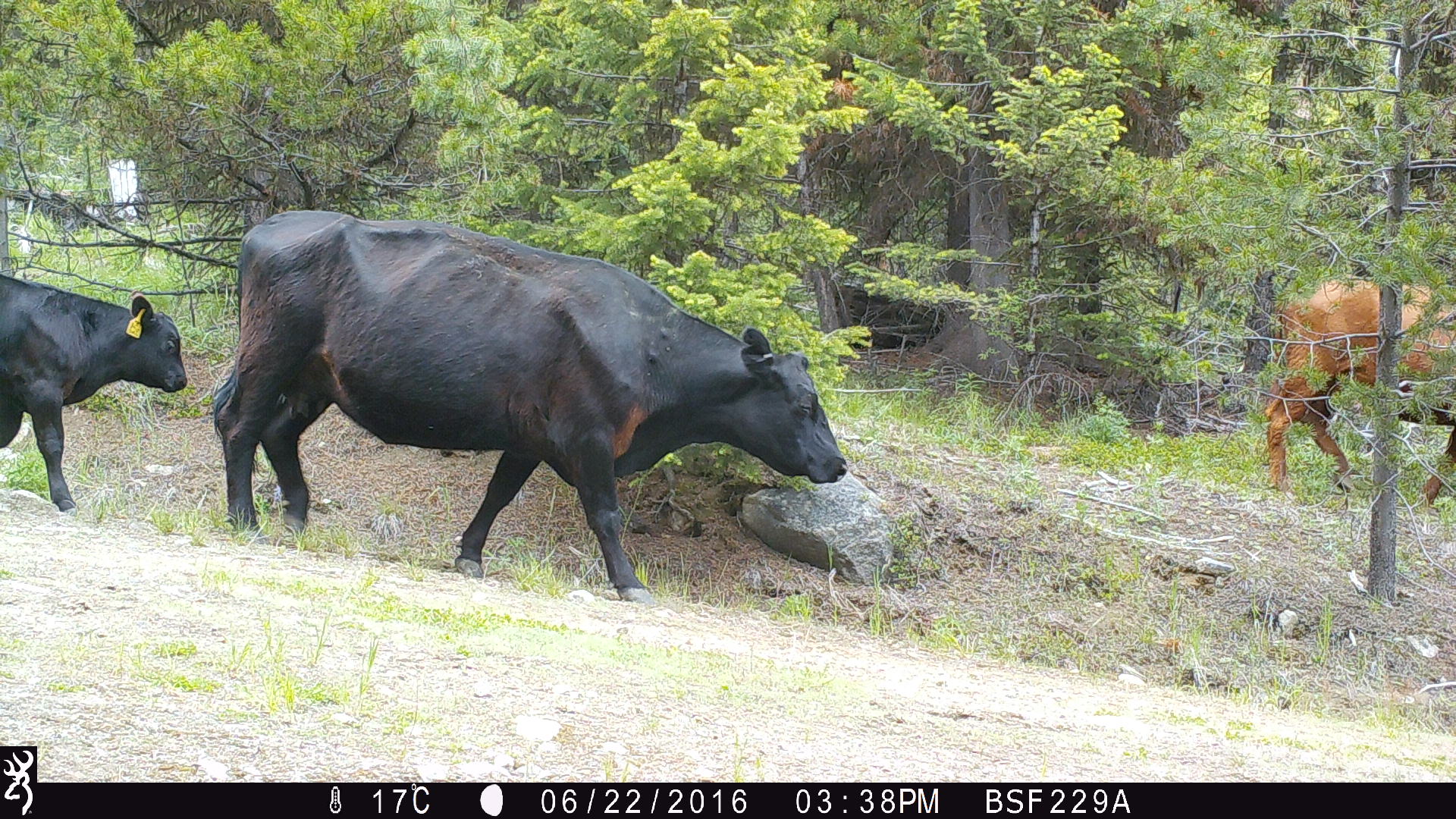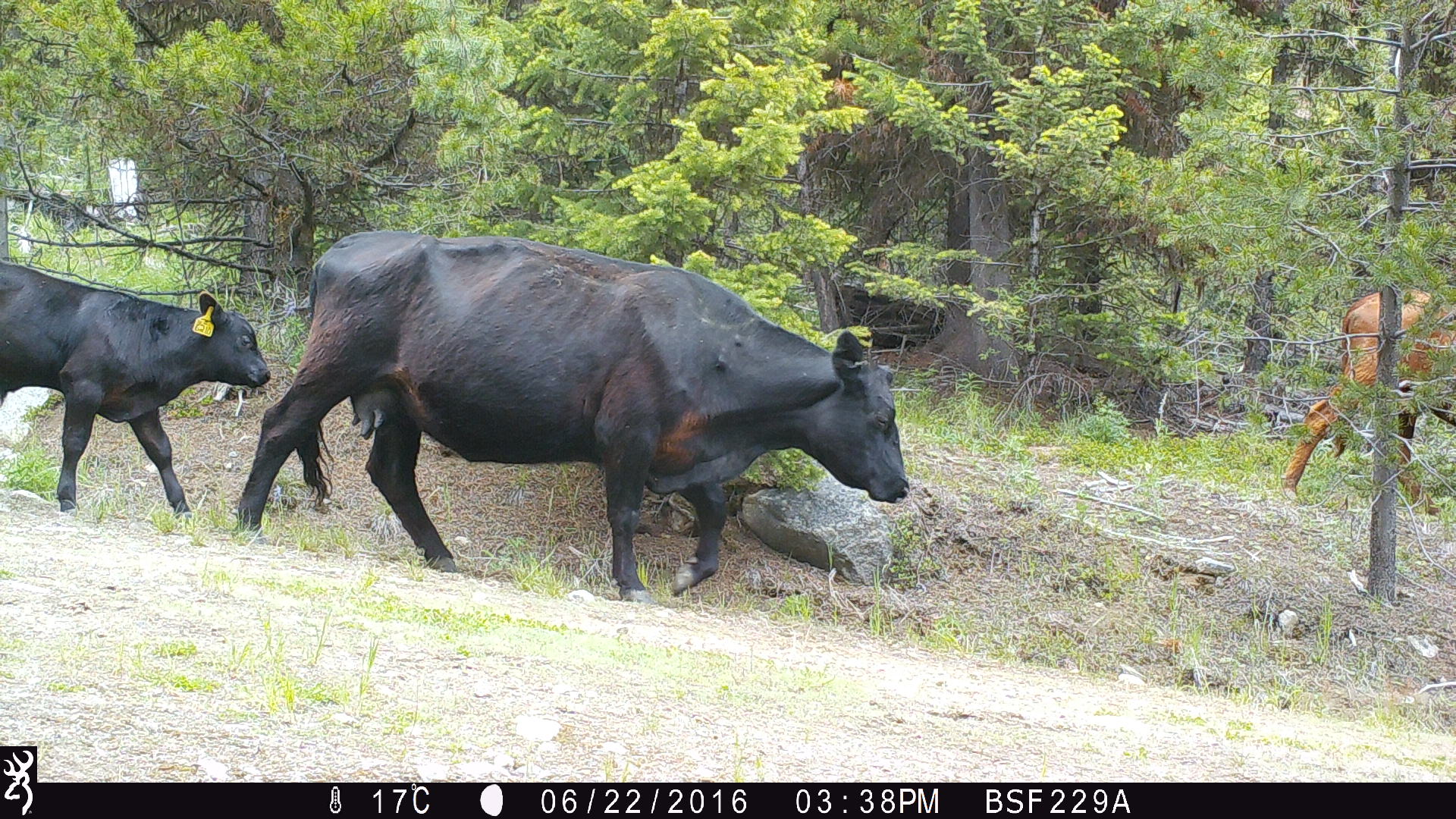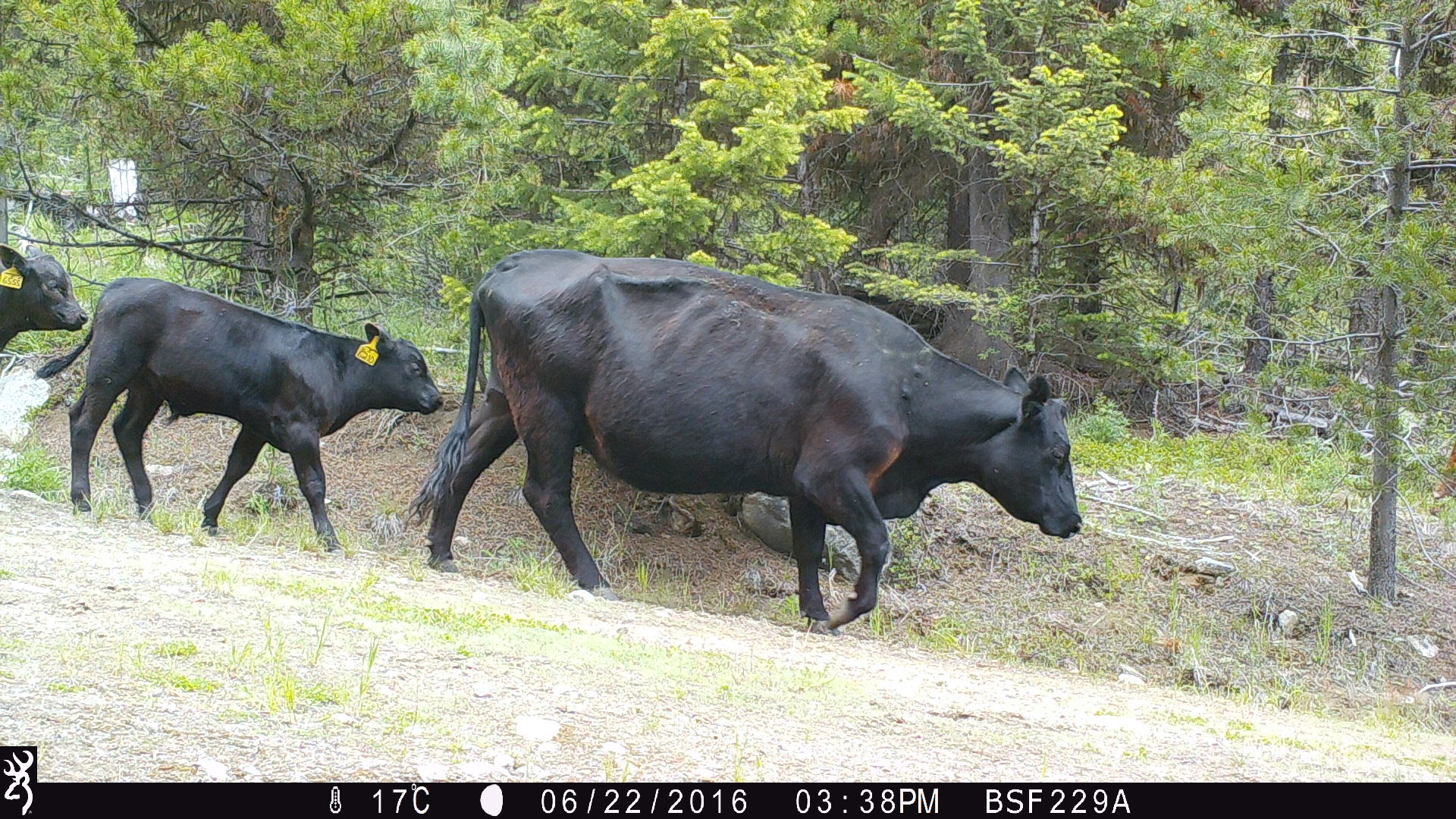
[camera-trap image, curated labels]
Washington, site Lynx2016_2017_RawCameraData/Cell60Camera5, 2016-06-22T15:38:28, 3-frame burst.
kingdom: Animalia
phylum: Chordata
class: Mammalia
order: Artiodactyla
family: Bovidae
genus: Bos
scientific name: Bos taurus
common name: domestic cattle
Domestic cattle (Bos taurus). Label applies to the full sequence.